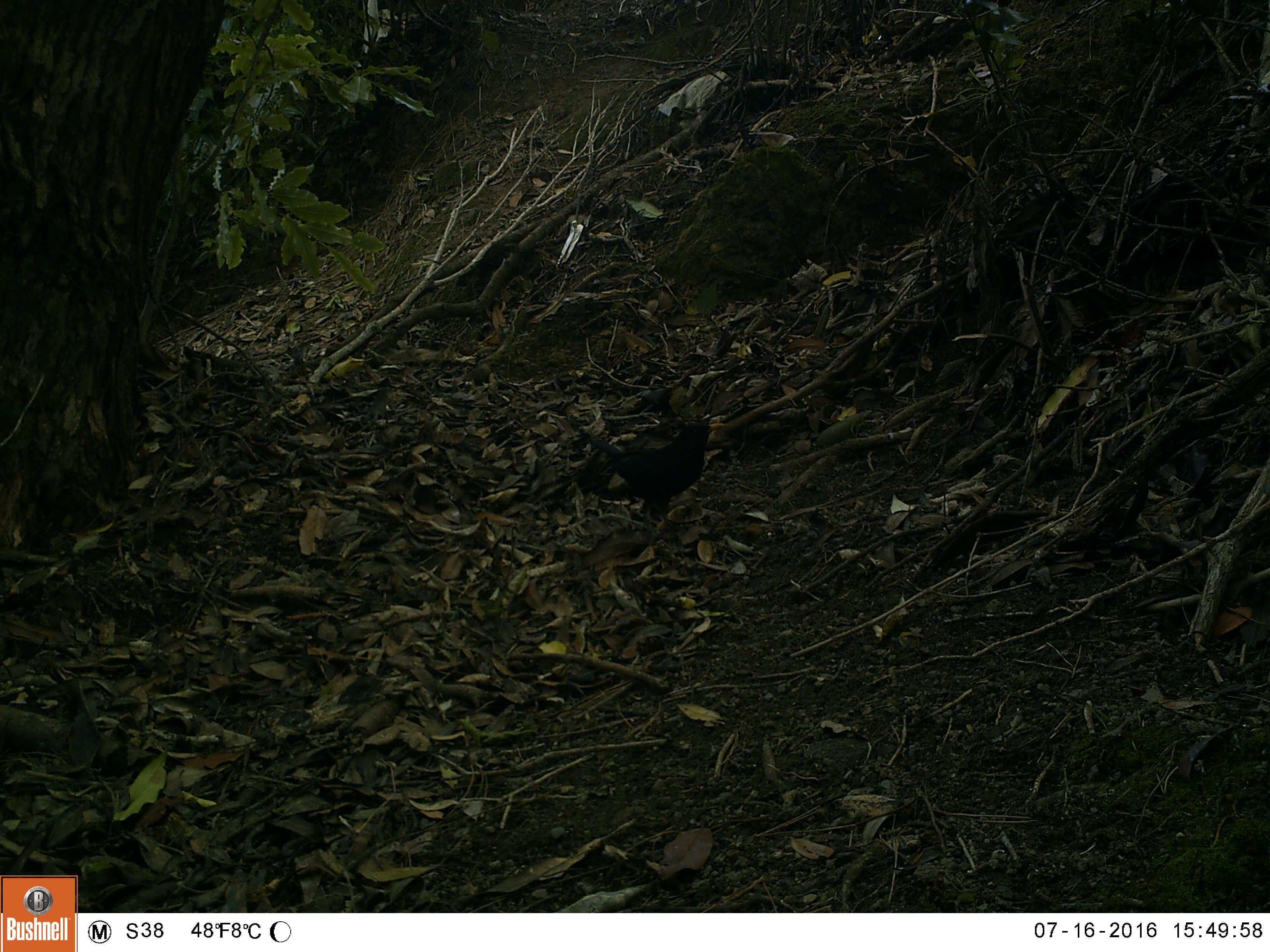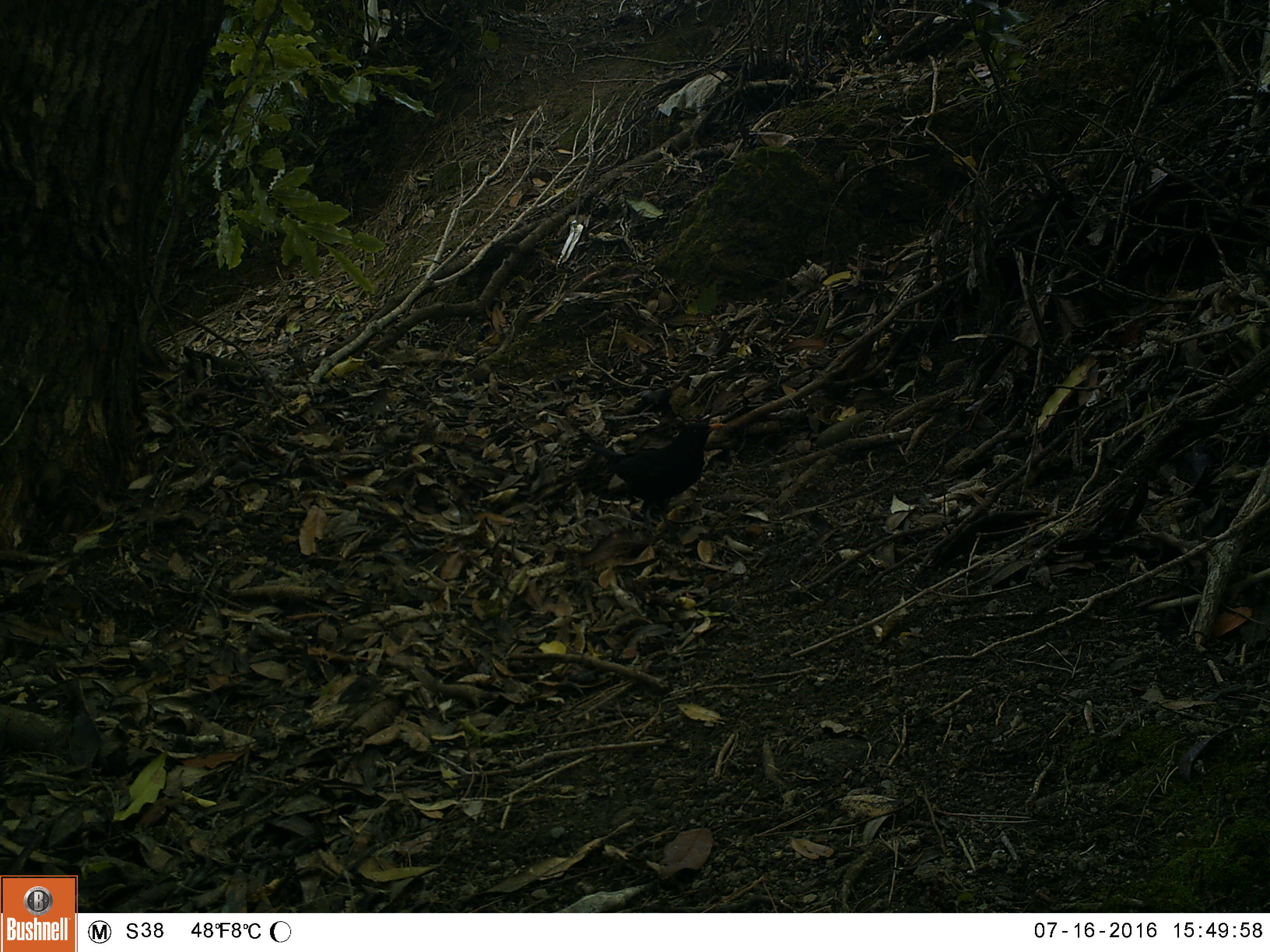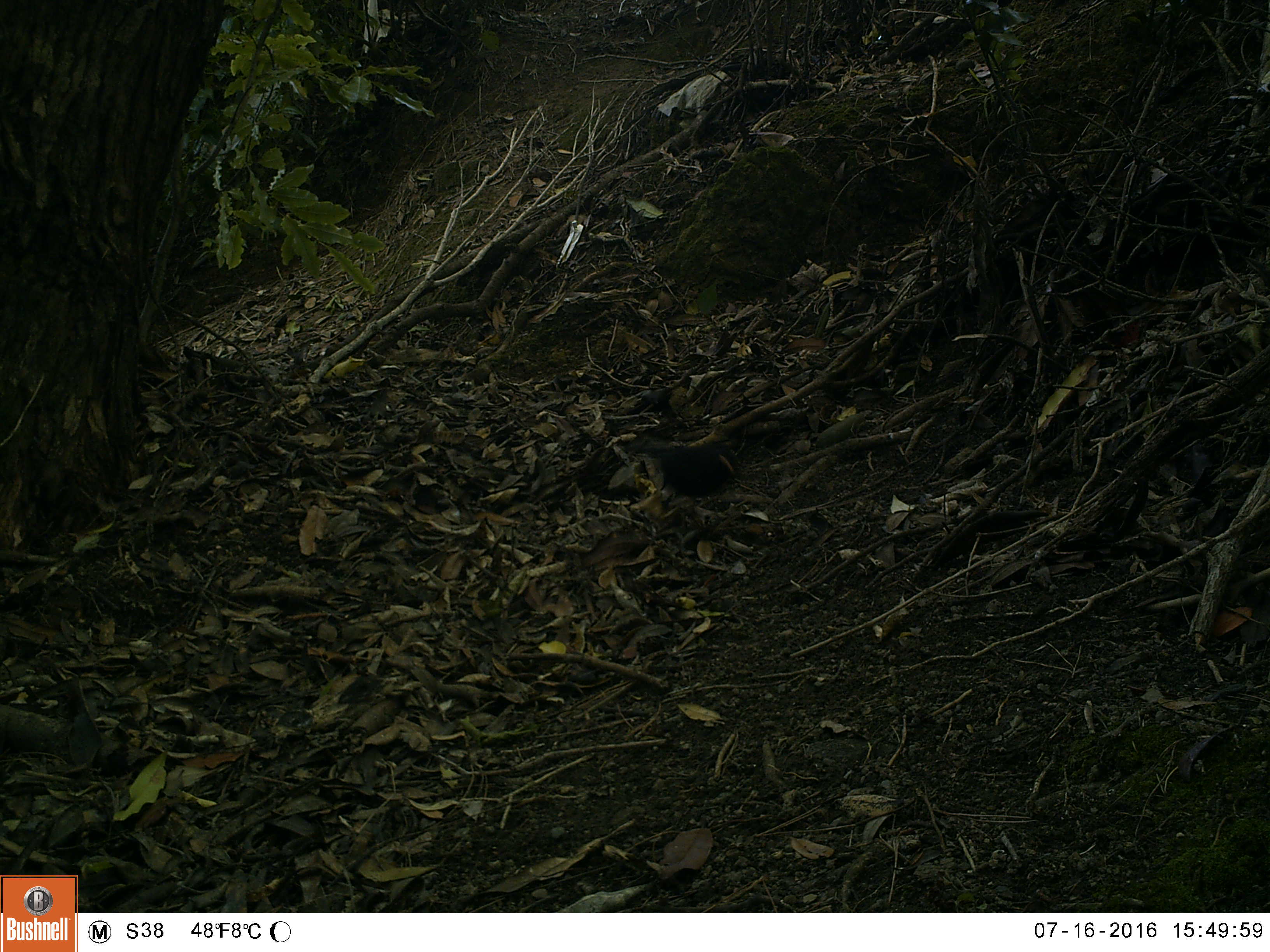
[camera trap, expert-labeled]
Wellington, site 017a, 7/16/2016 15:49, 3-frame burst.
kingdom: Animalia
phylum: Chordata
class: Aves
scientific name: Aves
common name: bird